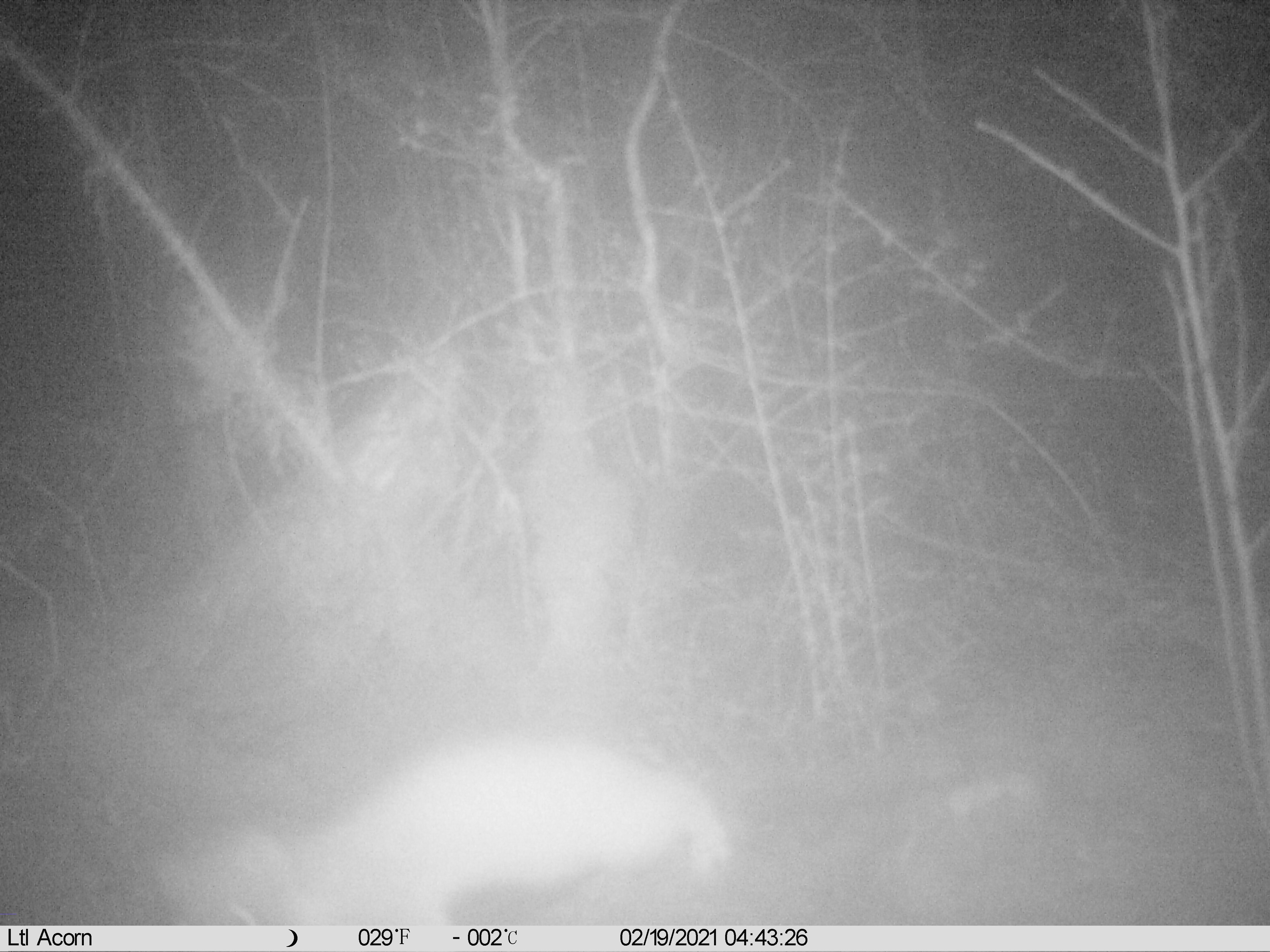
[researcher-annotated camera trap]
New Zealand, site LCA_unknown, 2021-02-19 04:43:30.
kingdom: Animalia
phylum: Chordata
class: Mammalia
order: Carnivora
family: Mustelidae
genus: Mustela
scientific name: Mustela erminea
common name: stoat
Stoat (Mustela erminea).